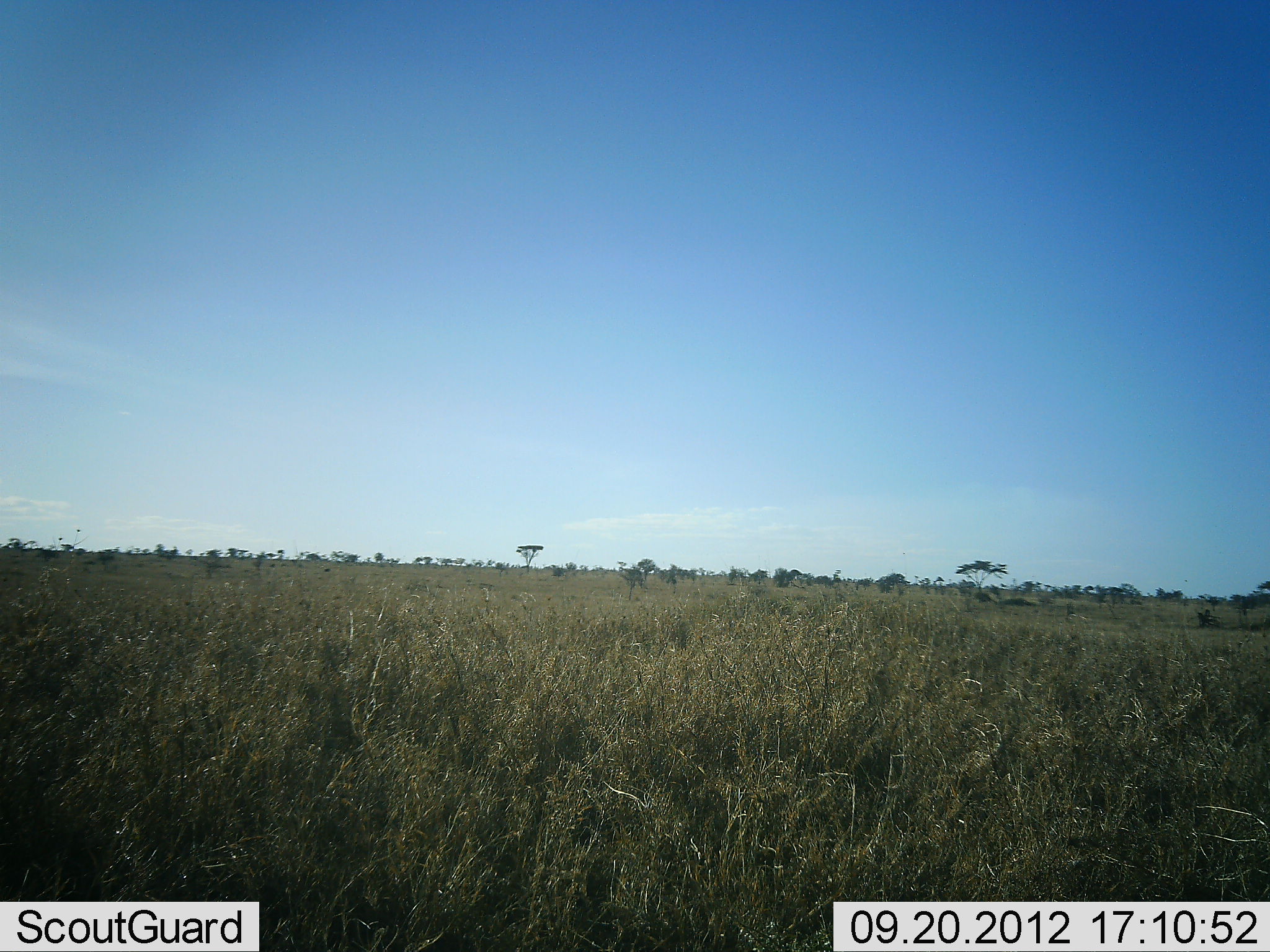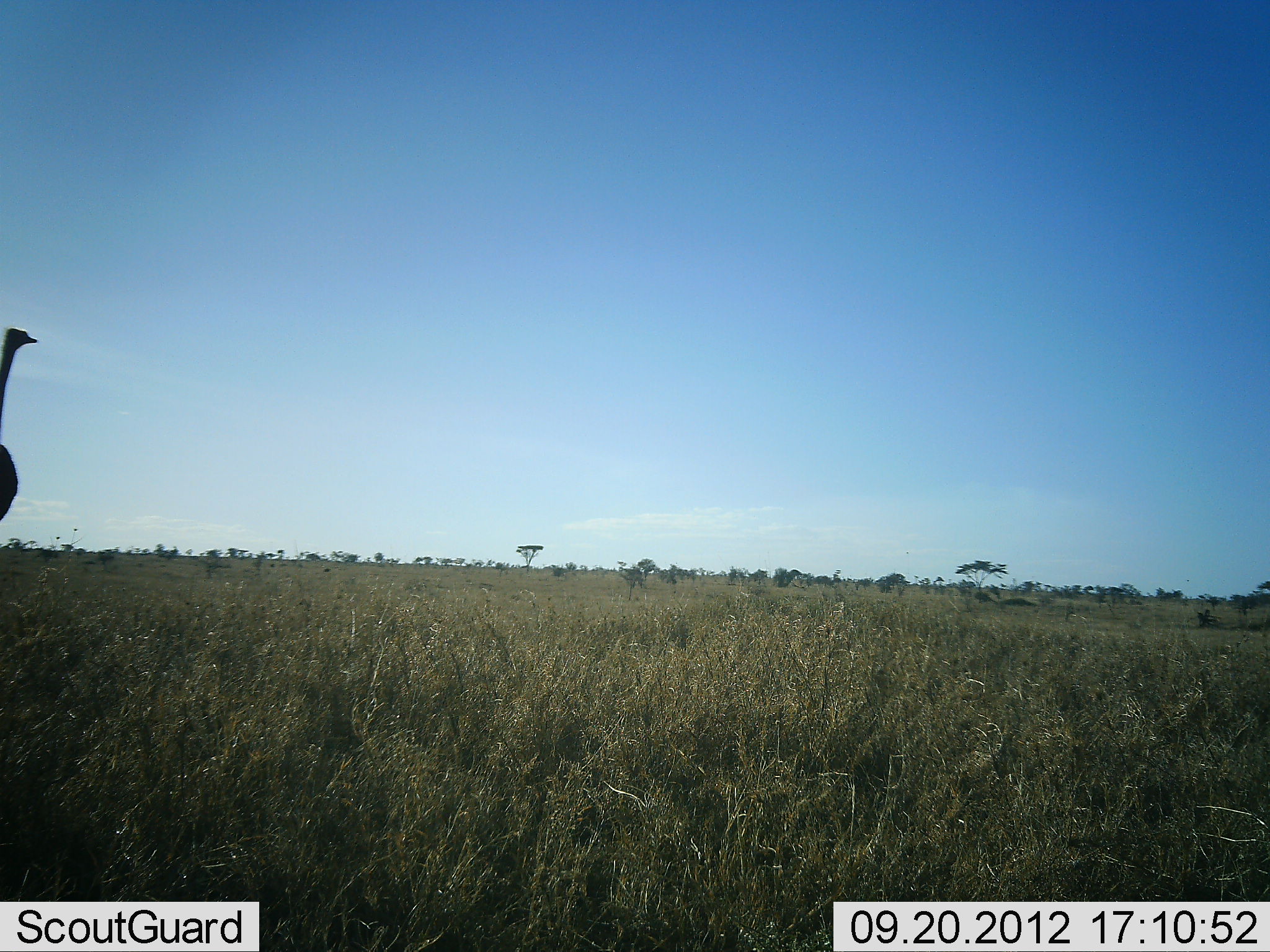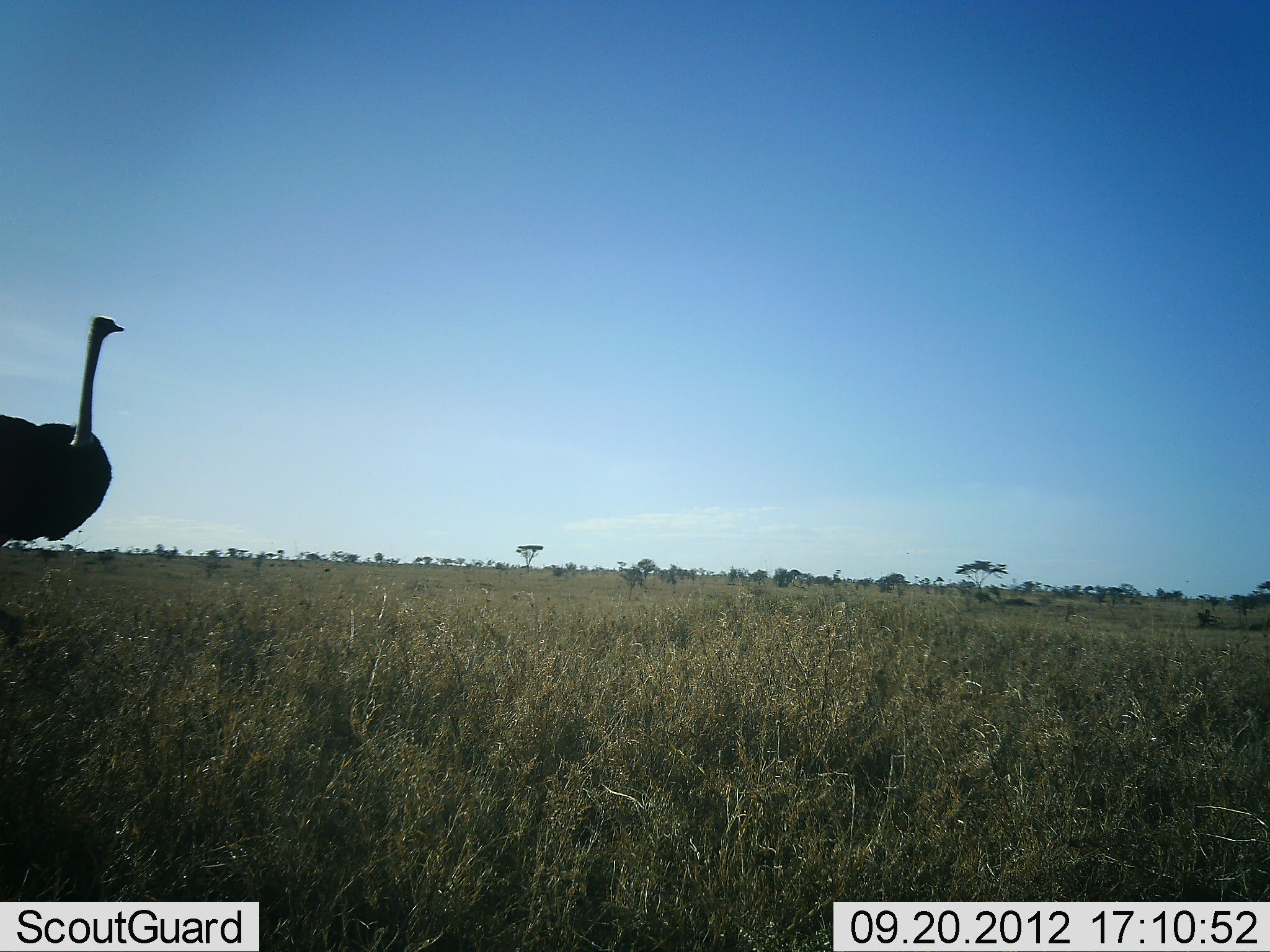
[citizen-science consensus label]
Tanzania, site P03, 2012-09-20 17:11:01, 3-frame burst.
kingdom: Animalia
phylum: Chordata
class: Aves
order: Struthioniformes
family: Struthionidae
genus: Struthio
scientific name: Struthio camelus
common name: ostrich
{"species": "ostrich (Struthio camelus)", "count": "1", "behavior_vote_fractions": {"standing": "0%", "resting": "0%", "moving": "100%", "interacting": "0%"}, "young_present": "0%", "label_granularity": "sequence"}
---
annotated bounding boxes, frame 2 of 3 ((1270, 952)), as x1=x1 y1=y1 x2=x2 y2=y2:
animal: x1=0 y1=328 x2=38 y2=519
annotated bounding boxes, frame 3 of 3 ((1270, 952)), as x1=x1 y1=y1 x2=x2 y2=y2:
animal: x1=2 y1=316 x2=125 y2=543